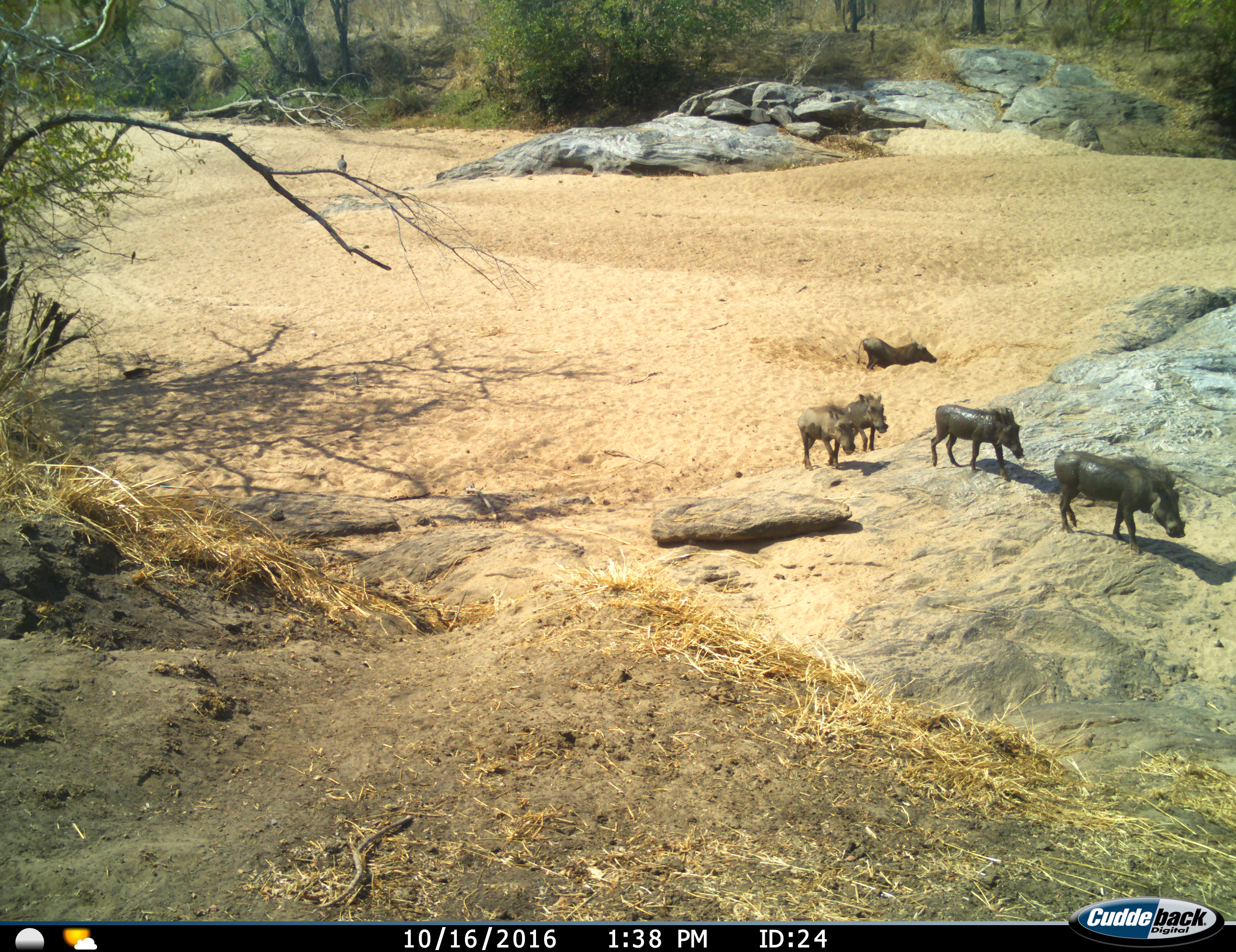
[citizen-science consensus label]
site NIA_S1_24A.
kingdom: Animalia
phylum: Chordata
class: Mammalia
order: Artiodactyla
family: Suidae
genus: Phacochoerus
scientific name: Phacochoerus africanus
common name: warthog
Warthog (Phacochoerus africanus), count 5. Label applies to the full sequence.